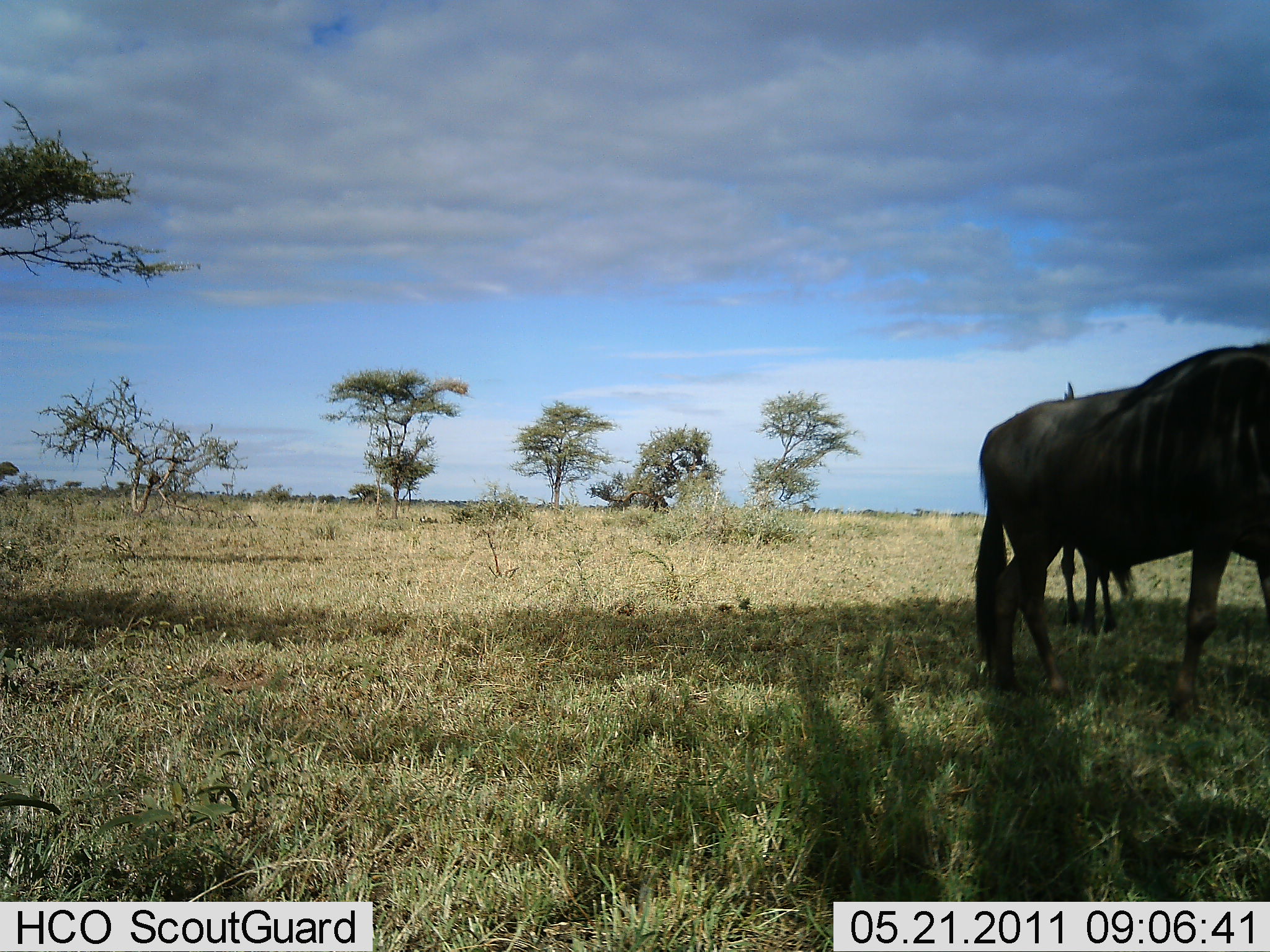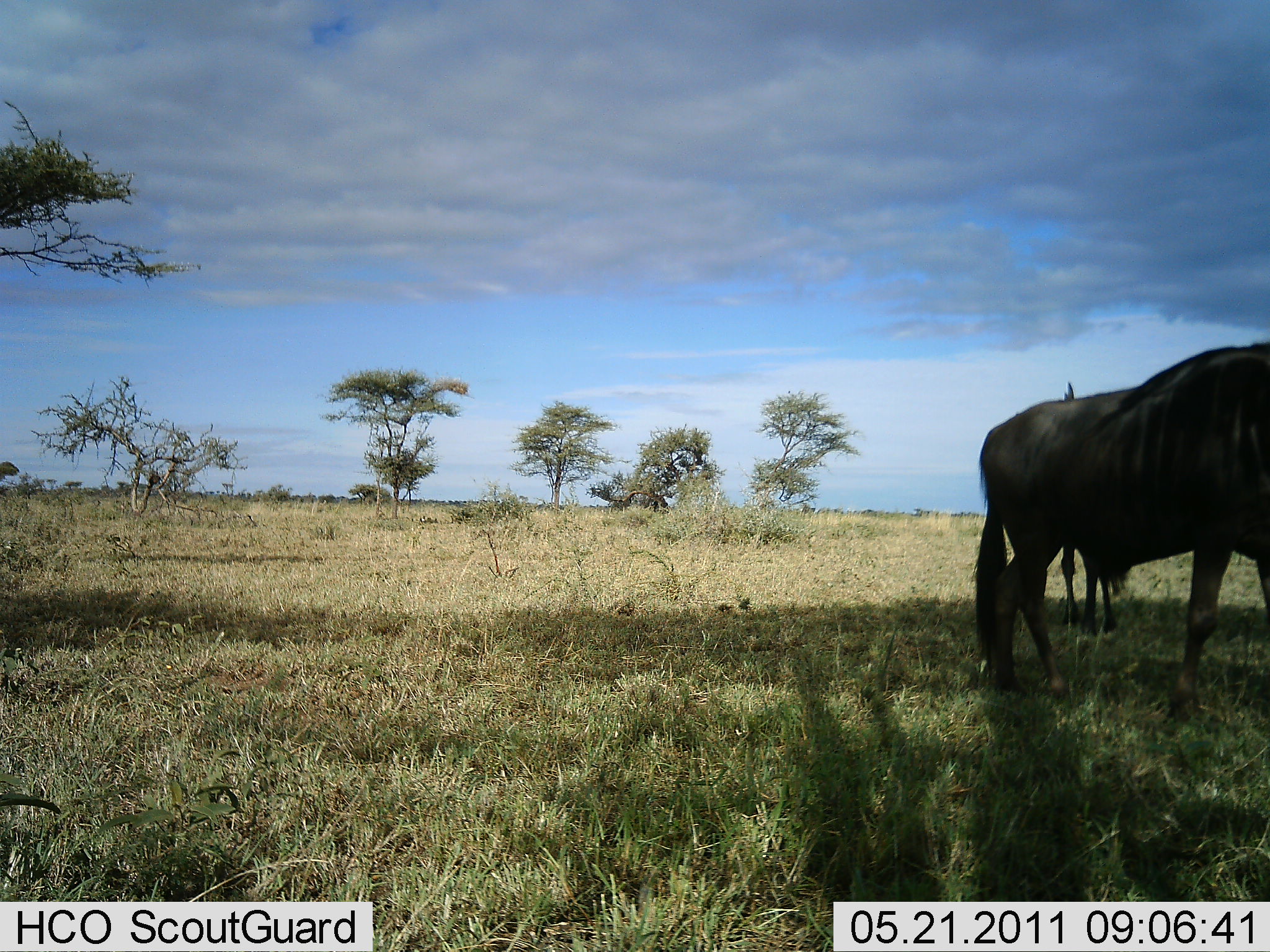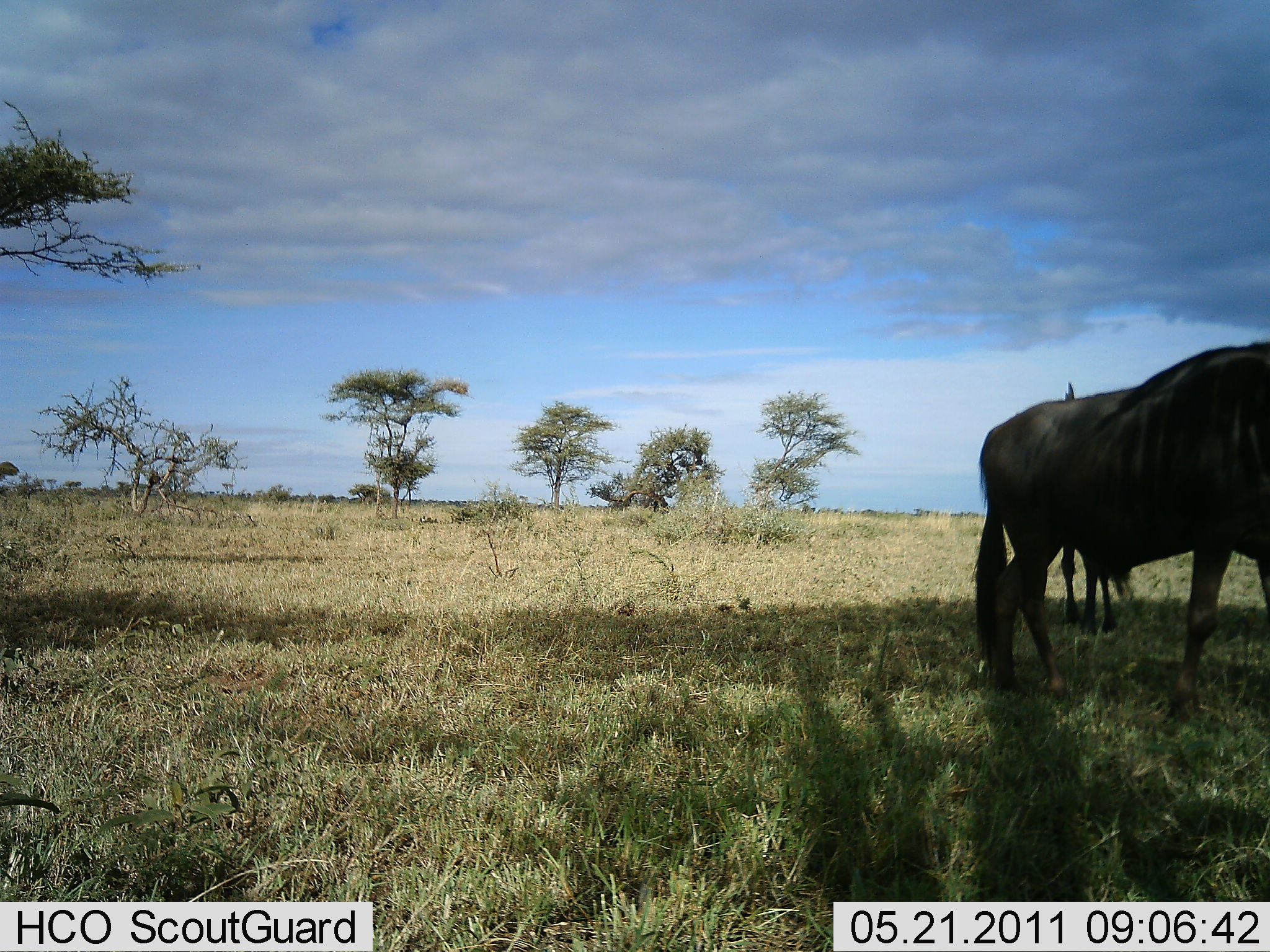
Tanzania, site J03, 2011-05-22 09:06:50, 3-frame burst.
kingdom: Animalia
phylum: Chordata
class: Mammalia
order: Artiodactyla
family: Bovidae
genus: Connochaetes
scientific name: Connochaetes taurinus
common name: blue wildebeest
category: wildebeest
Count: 2.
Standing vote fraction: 100%.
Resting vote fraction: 0%.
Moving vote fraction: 0%.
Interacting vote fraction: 0%.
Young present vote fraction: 17%.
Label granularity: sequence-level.